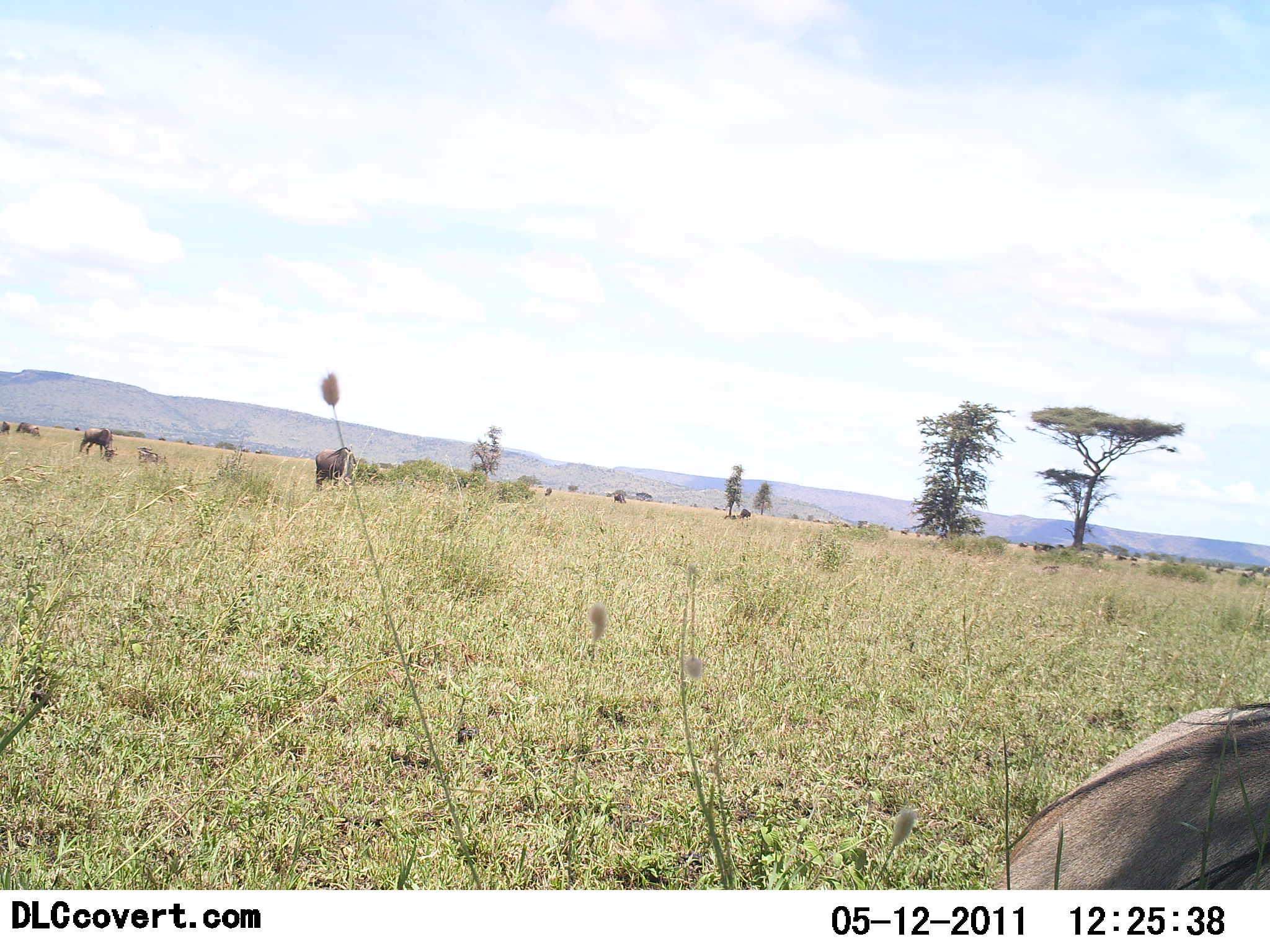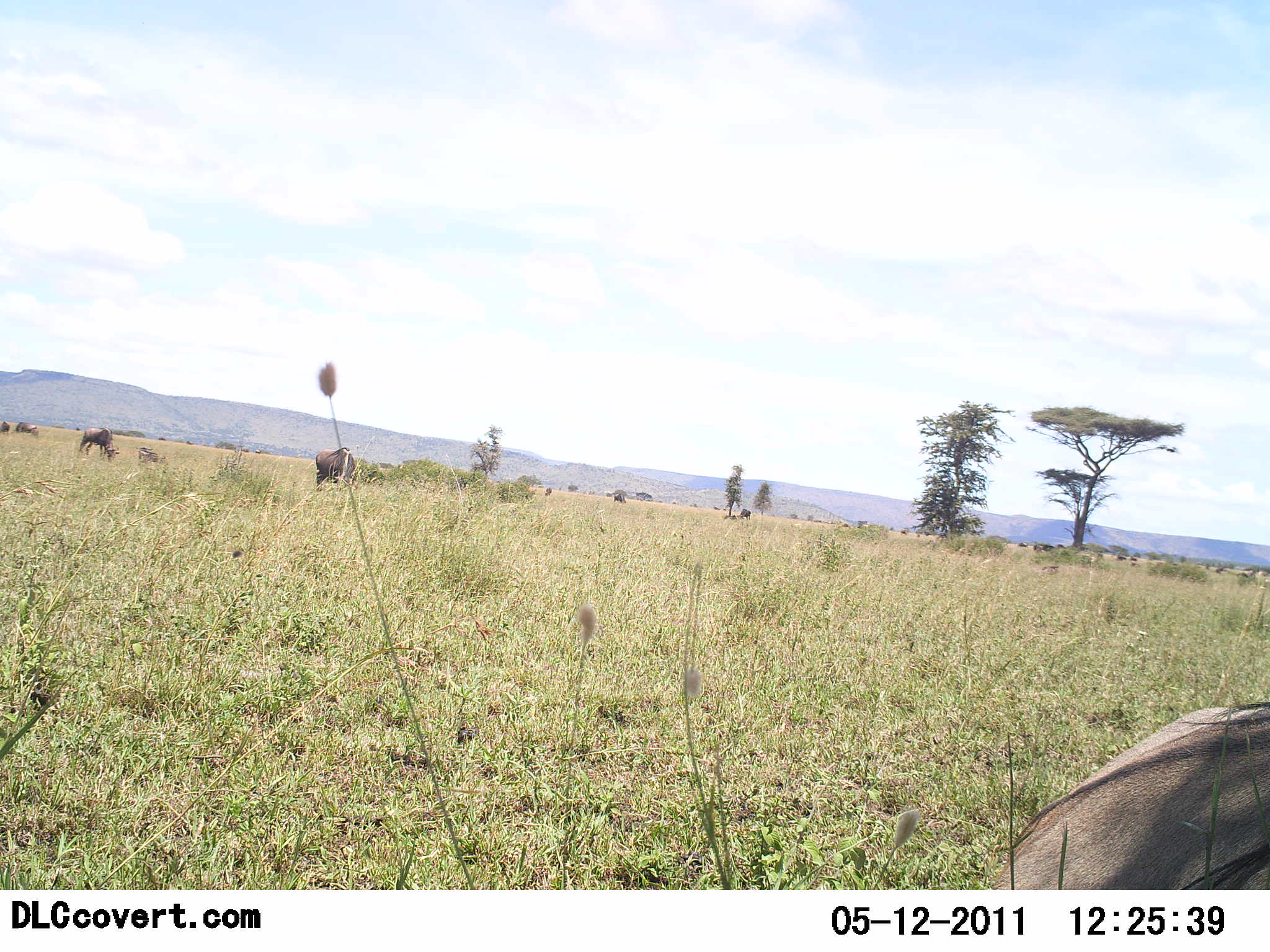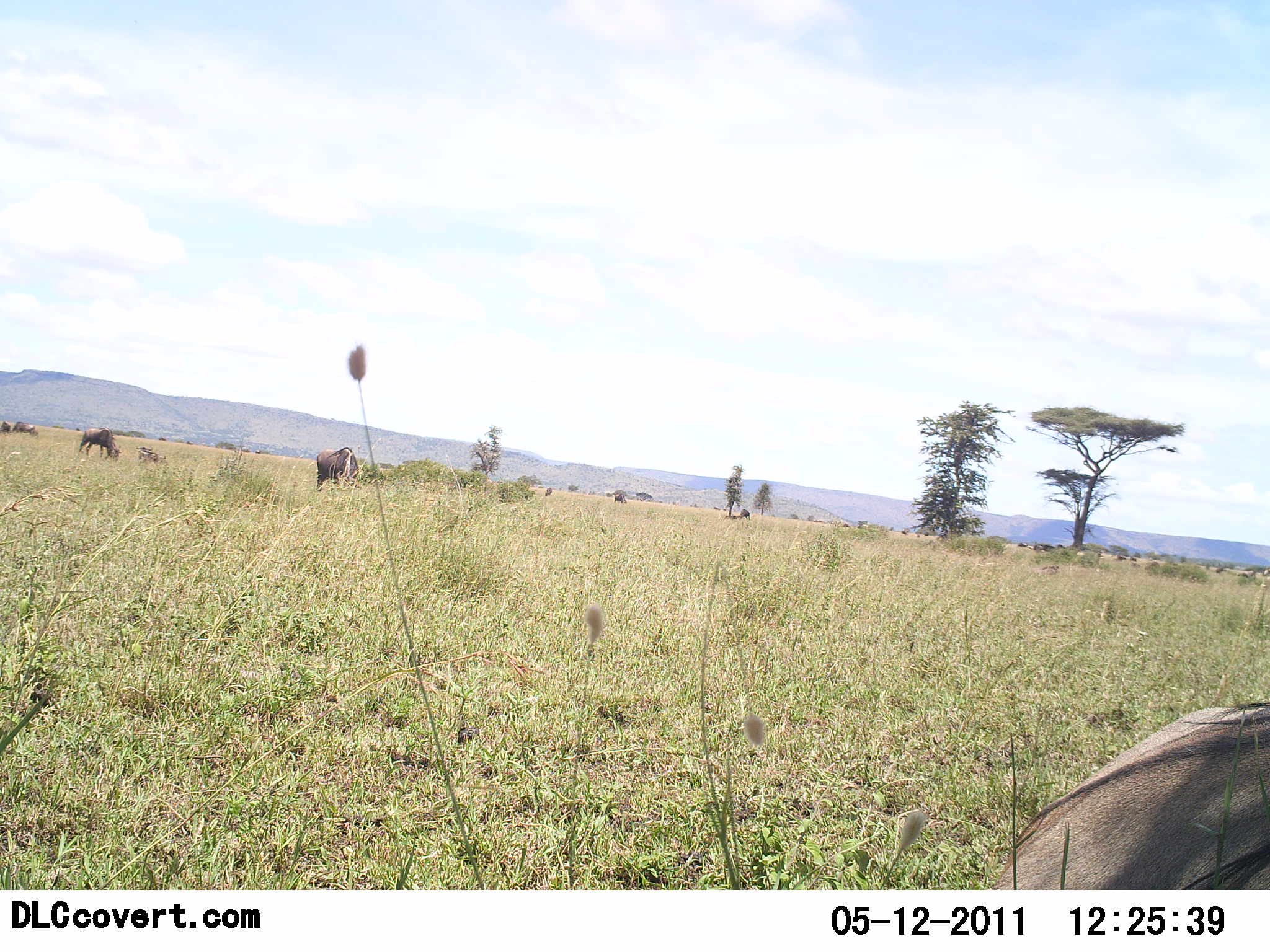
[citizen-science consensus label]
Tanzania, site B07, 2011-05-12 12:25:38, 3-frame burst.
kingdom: Animalia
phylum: Chordata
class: Mammalia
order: Artiodactyla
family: Bovidae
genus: Connochaetes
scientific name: Connochaetes taurinus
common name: blue wildebeest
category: wildebeest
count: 11-50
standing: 50%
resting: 40%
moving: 0%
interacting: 0%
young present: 0%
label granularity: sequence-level